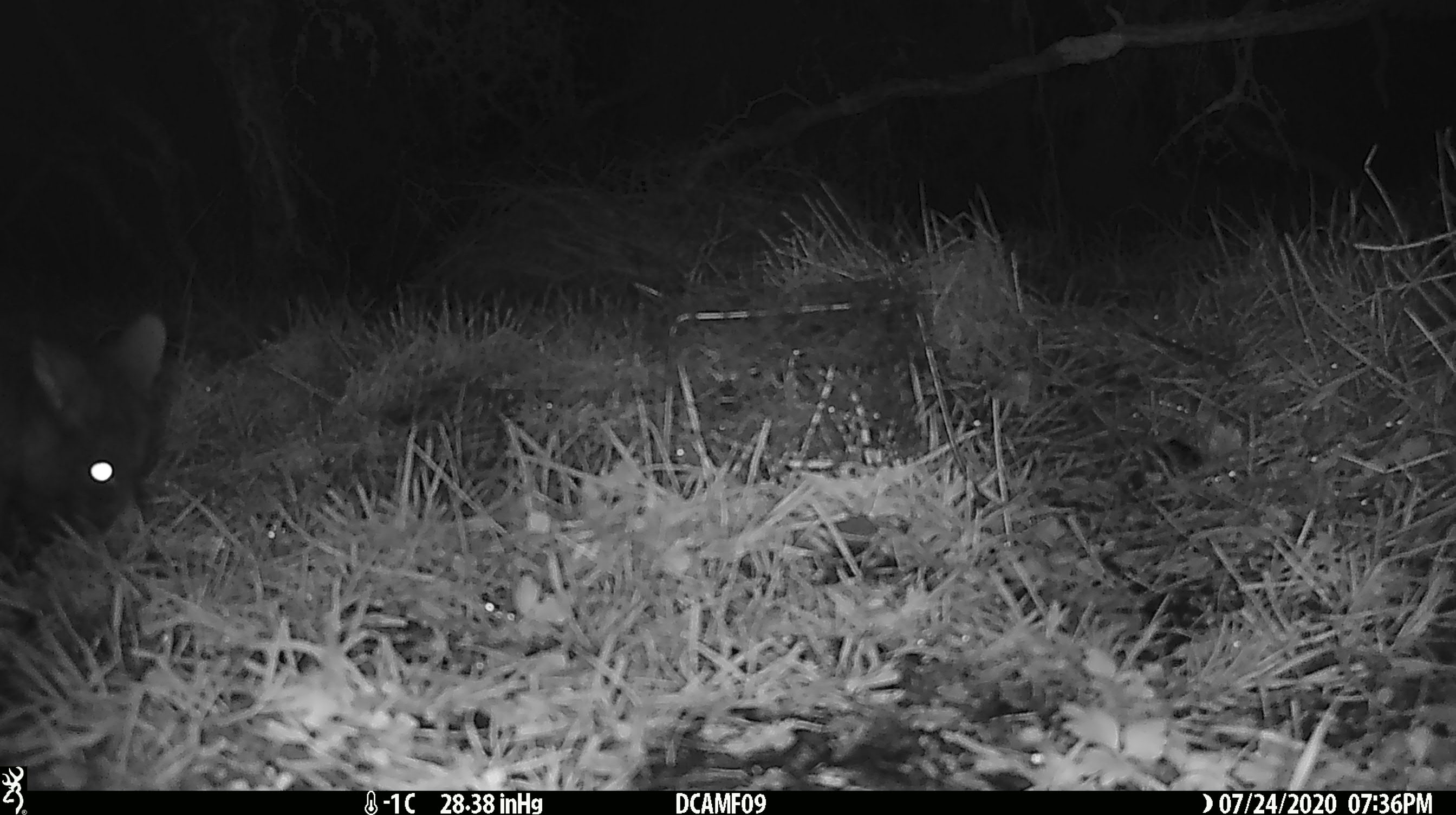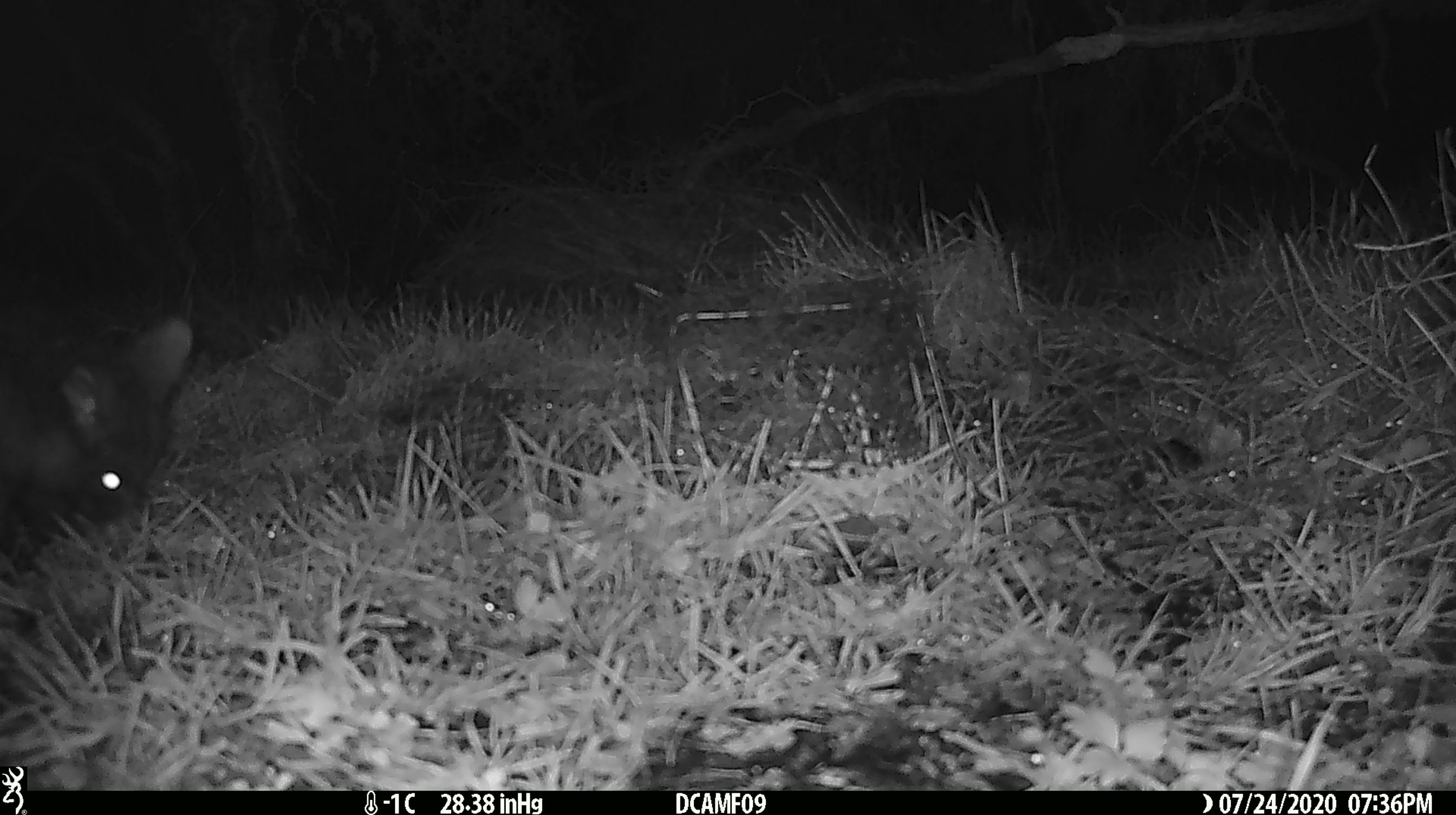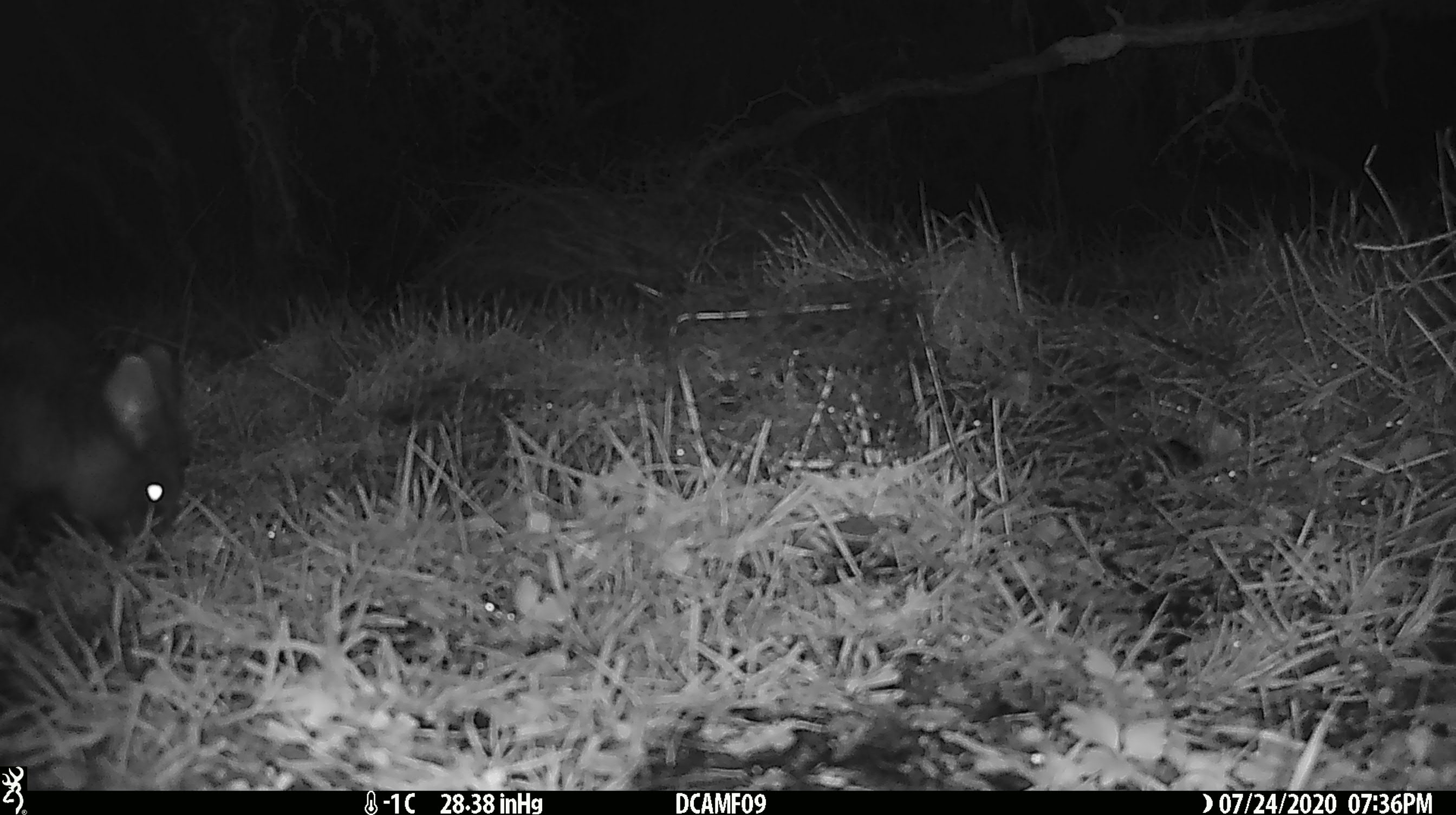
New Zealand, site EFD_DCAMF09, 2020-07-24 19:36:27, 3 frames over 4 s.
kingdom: Animalia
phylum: Chordata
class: Mammalia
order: Diprotodontia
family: Phalangeridae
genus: Trichosurus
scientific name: Trichosurus vulpecula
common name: common brushtail possum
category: possum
Possum (common brushtail possum) (Trichosurus vulpecula).